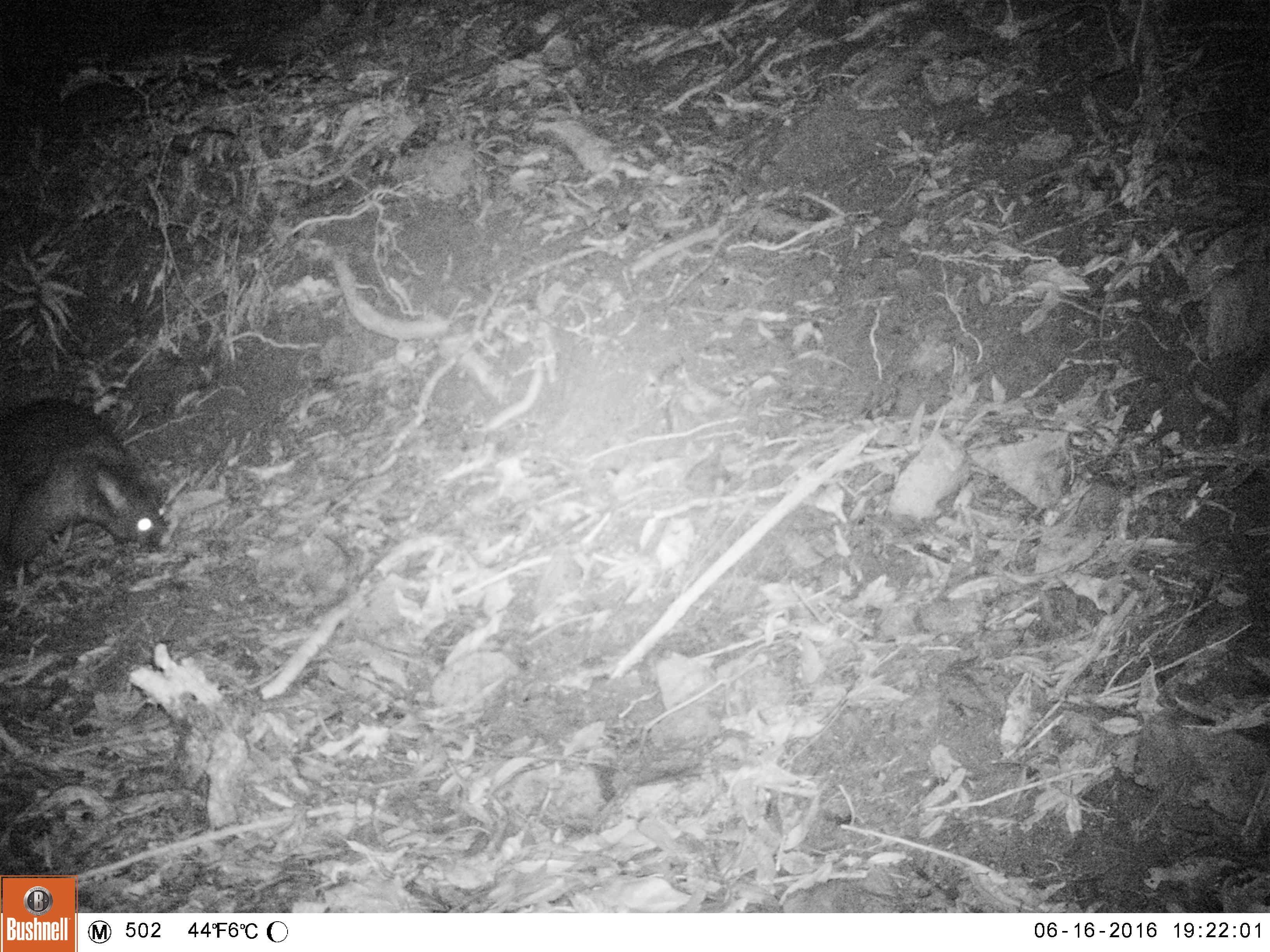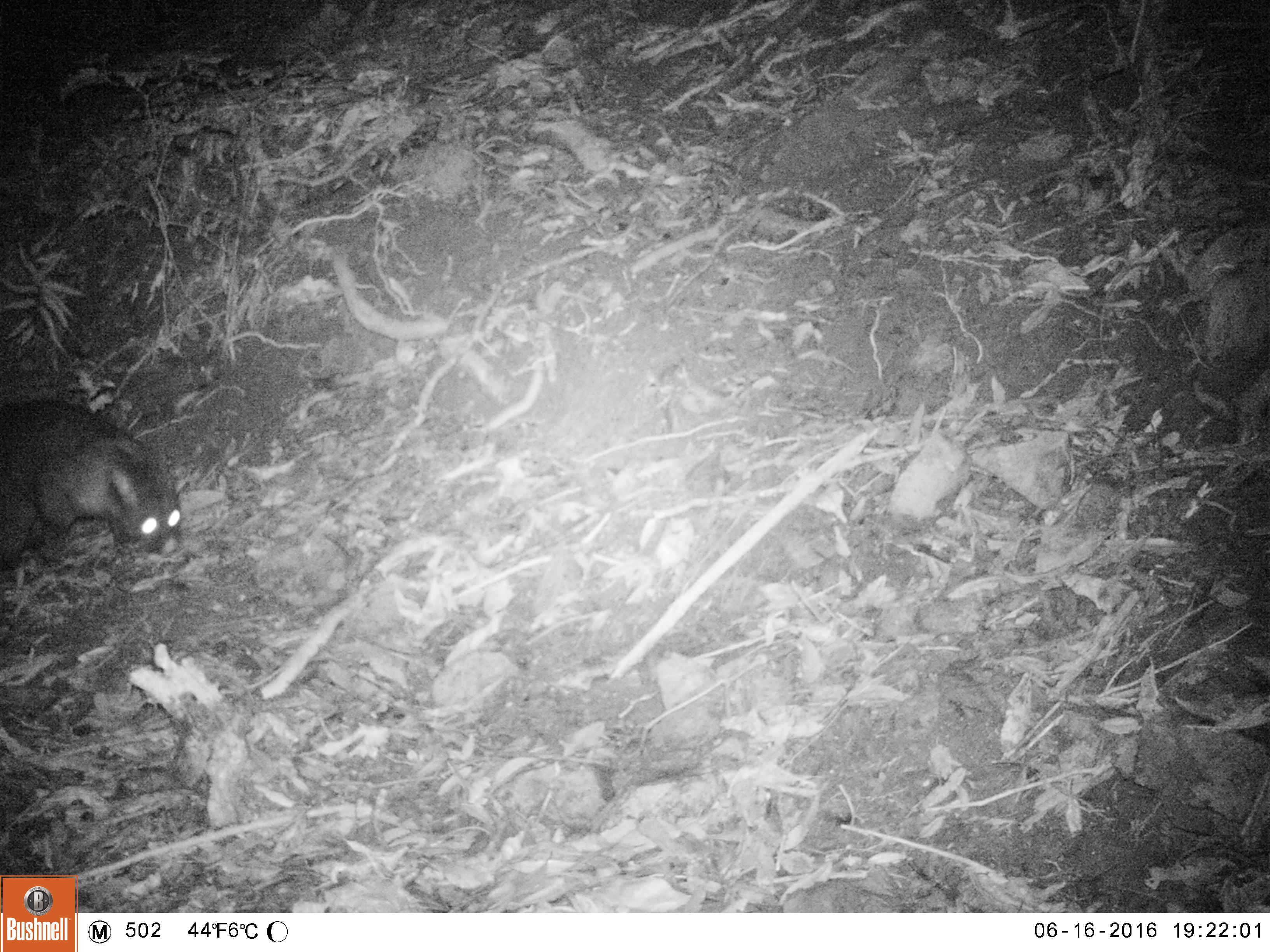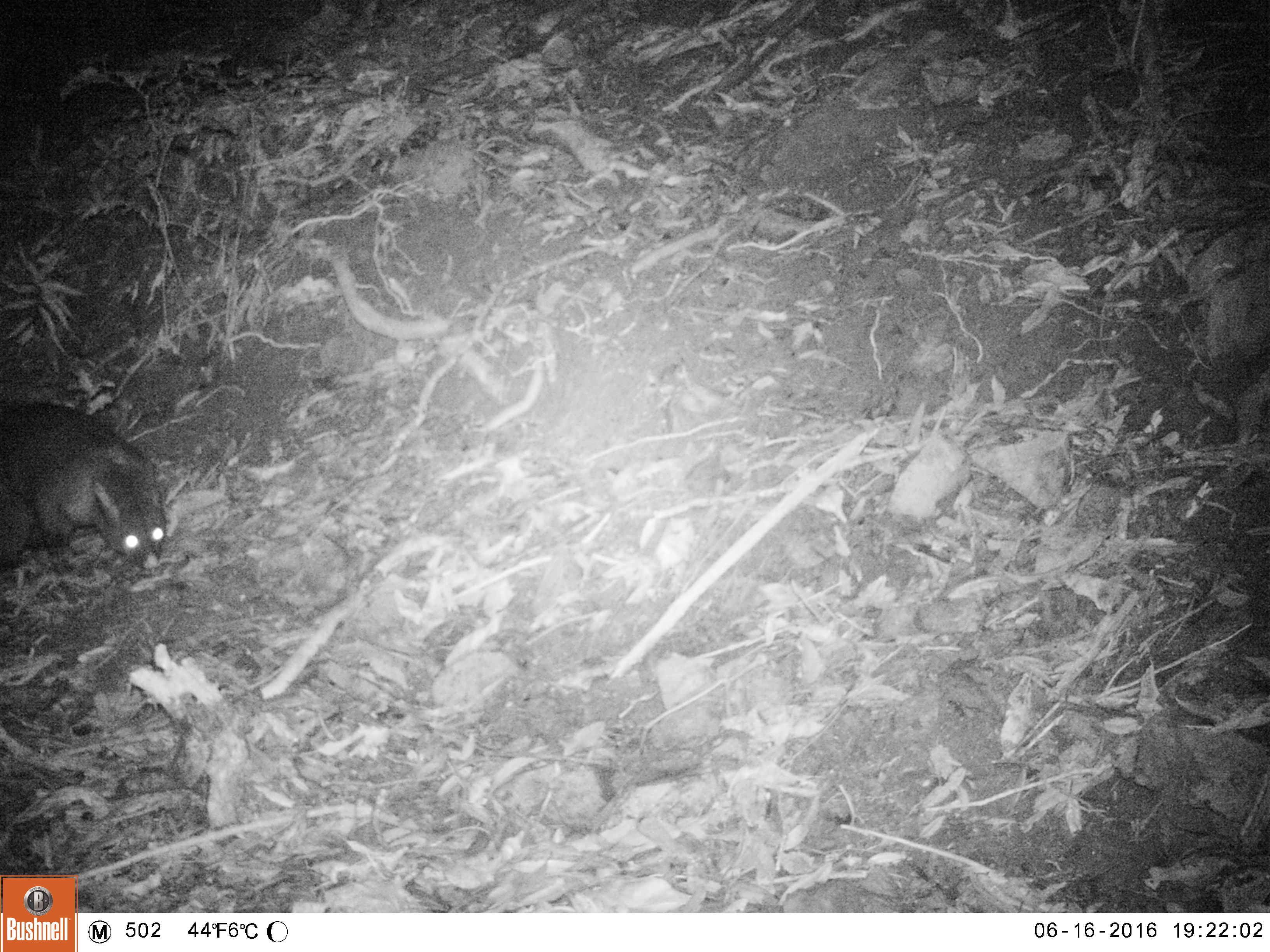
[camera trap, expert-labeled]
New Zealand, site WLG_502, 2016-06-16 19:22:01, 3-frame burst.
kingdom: Animalia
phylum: Chordata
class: Mammalia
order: Diprotodontia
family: Phalangeridae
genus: Trichosurus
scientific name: Trichosurus vulpecula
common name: common brushtail possum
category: possum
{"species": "possum (common brushtail possum) (Trichosurus vulpecula)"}